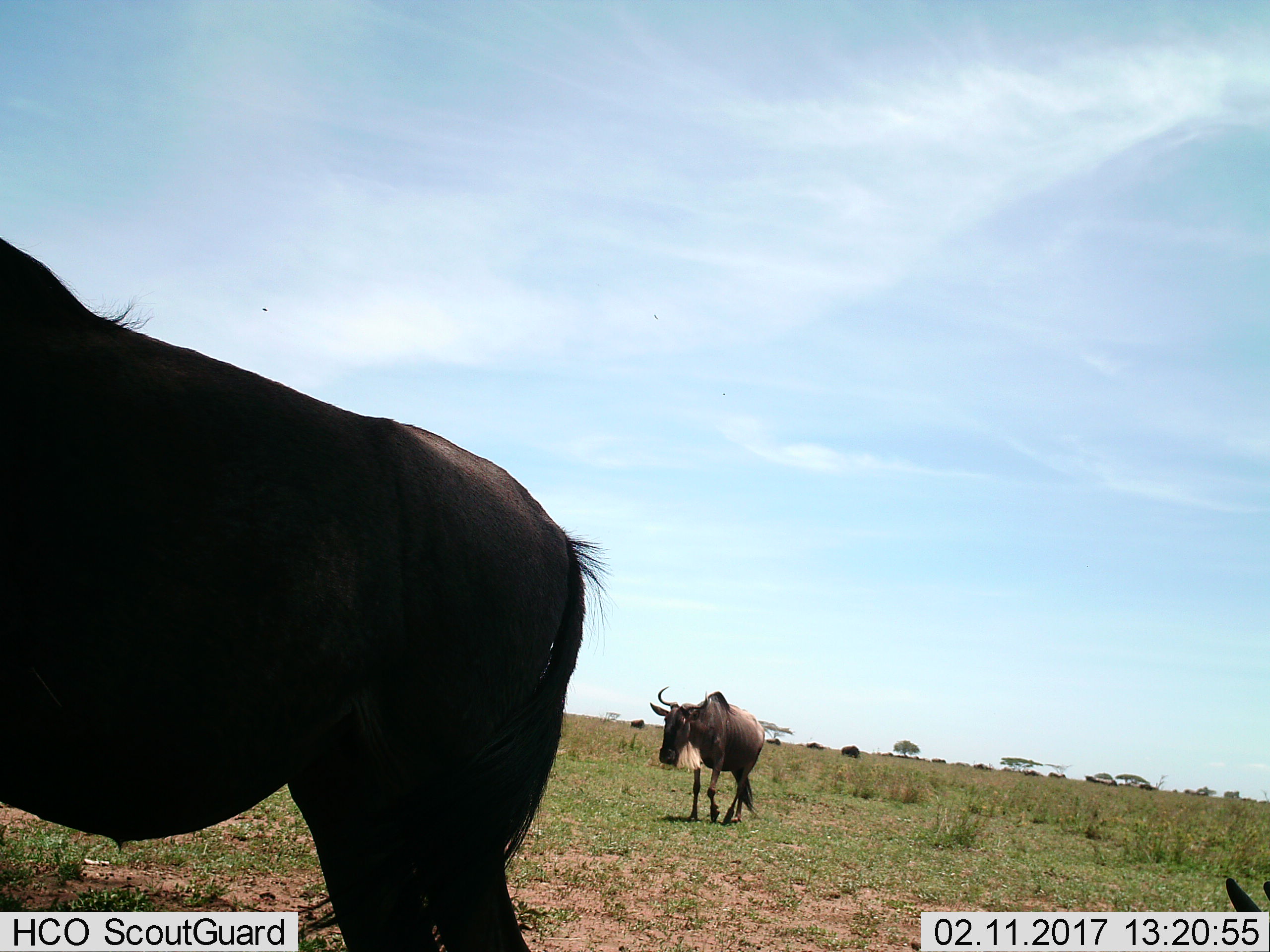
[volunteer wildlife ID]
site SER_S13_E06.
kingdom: Animalia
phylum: Chordata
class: Mammalia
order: Artiodactyla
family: Bovidae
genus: Connochaetes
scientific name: Connochaetes taurinus taurinus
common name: blue wildebeest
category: wildebeestblue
Wildebeestblue (blue wildebeest) (Connochaetes taurinus taurinus), count 6. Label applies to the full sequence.